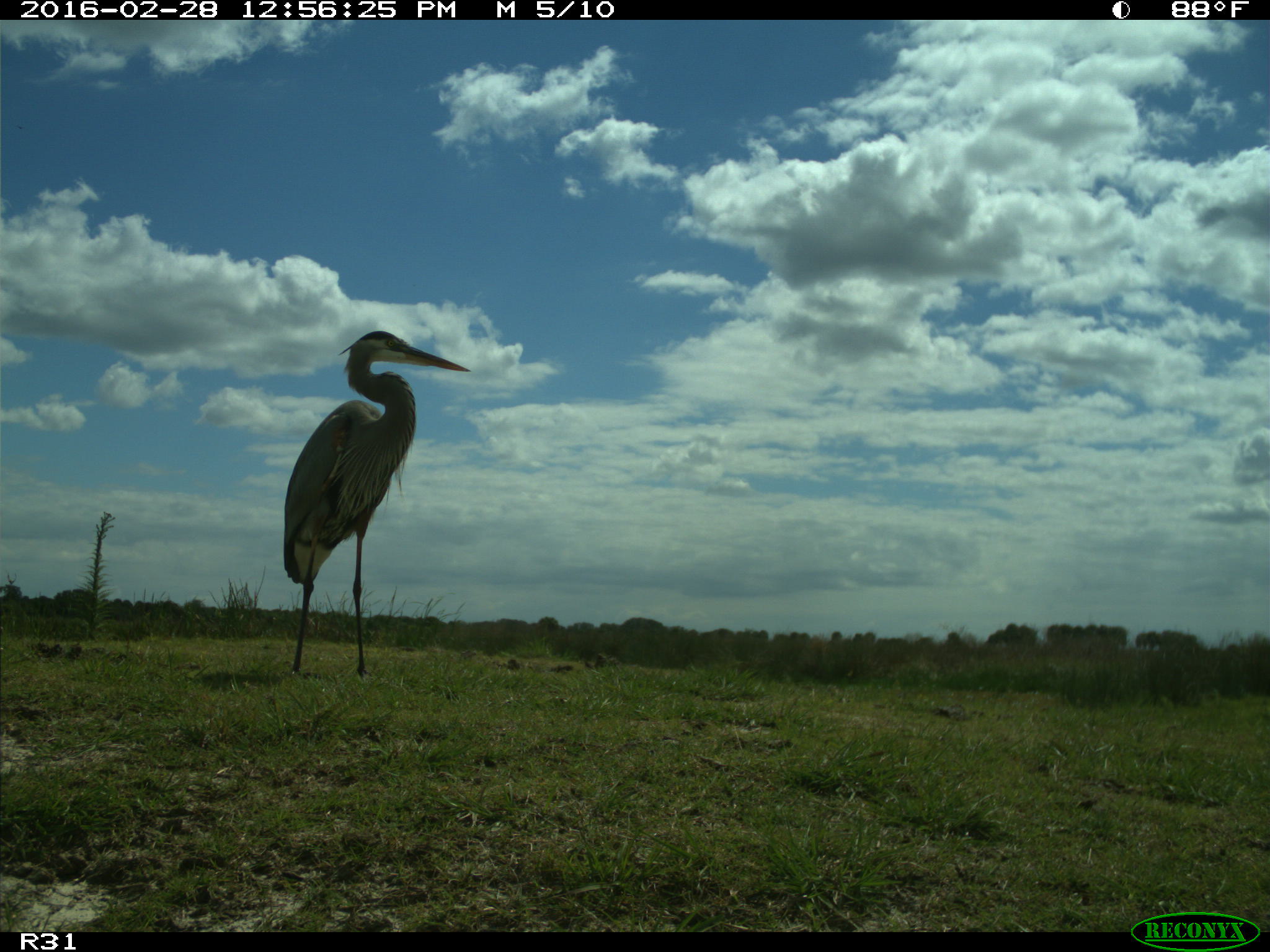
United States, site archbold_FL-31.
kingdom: Animalia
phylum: Chordata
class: Aves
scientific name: Aves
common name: birds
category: unidentified bird